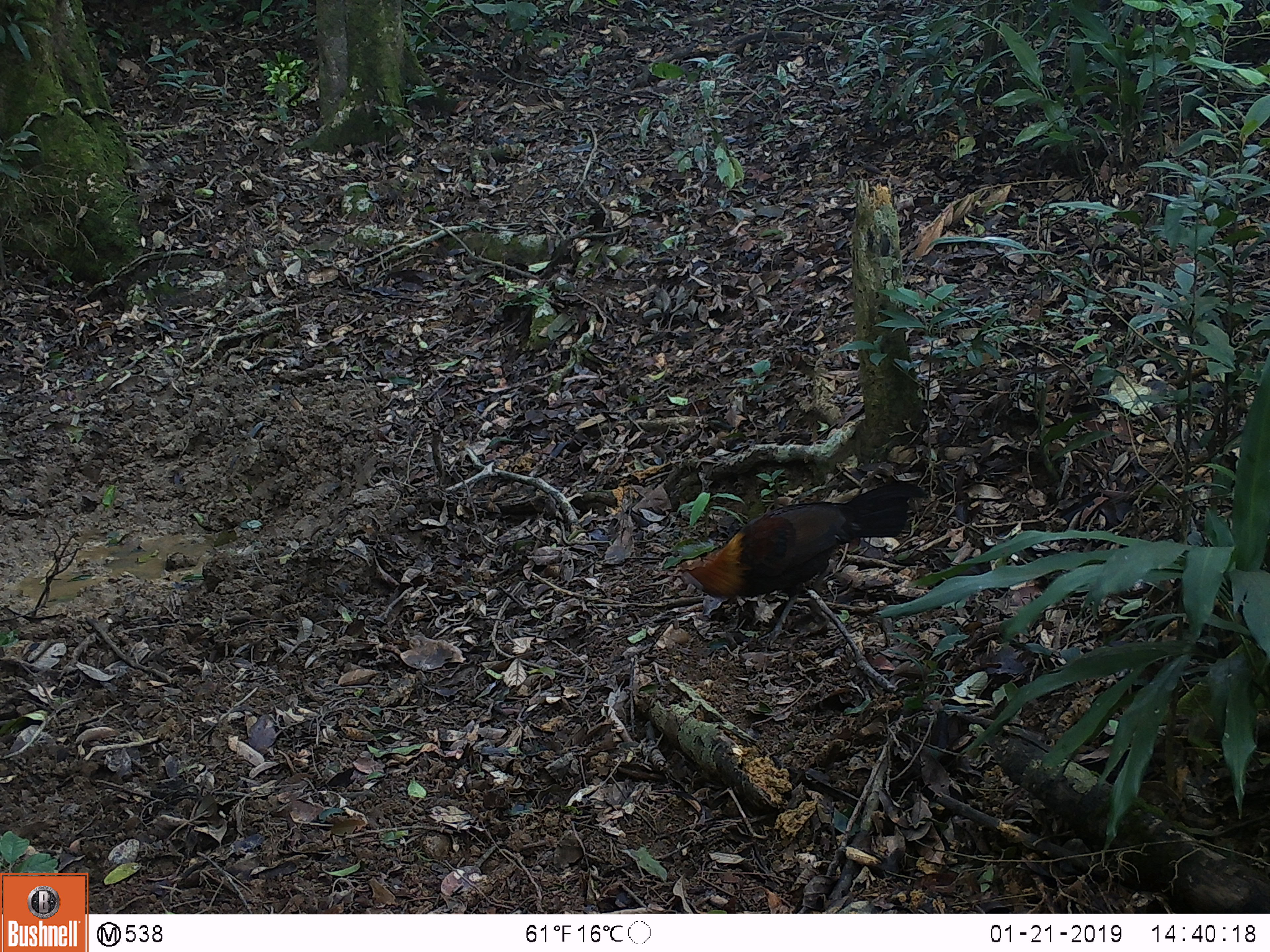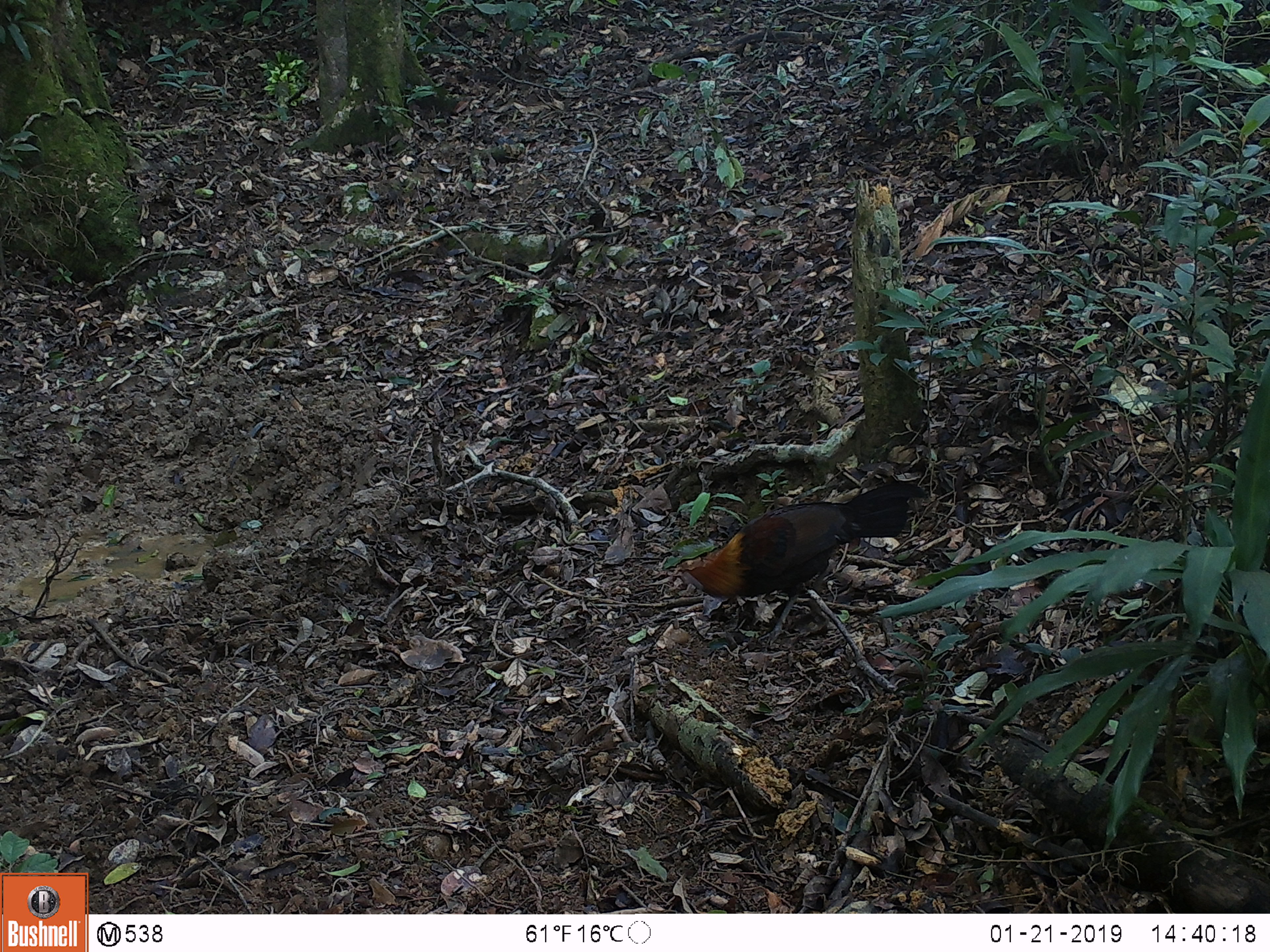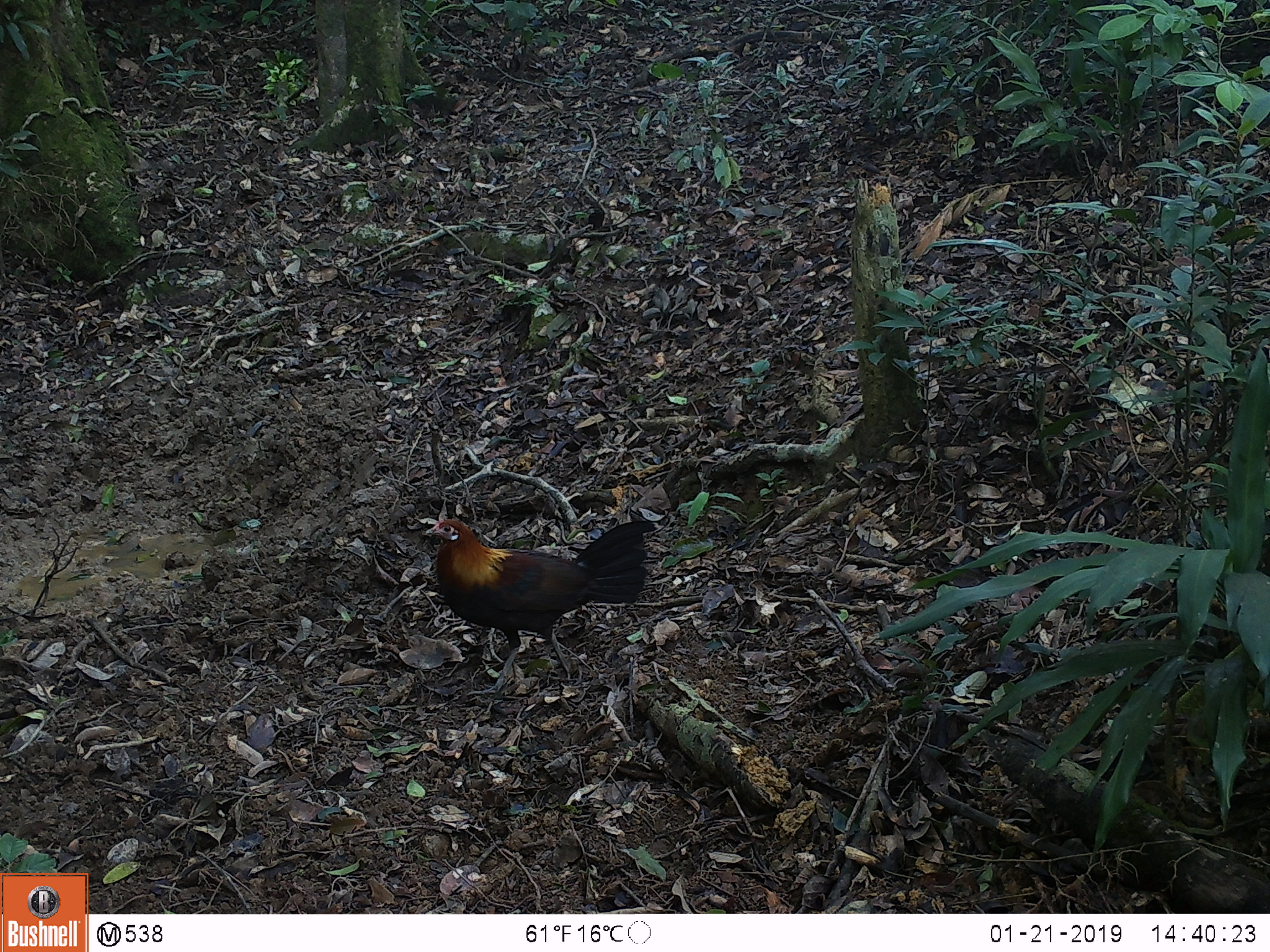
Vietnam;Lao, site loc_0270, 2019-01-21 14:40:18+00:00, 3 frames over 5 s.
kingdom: Animalia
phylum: Chordata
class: Aves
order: Galliformes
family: Phasianidae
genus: Gallus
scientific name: Gallus gallus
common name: red junglefowl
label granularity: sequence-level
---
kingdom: Animalia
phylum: Chordata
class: Mammalia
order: Artiodactyla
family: Suidae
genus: Sus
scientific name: Sus scrofa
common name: eurasian wild pig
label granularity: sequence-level